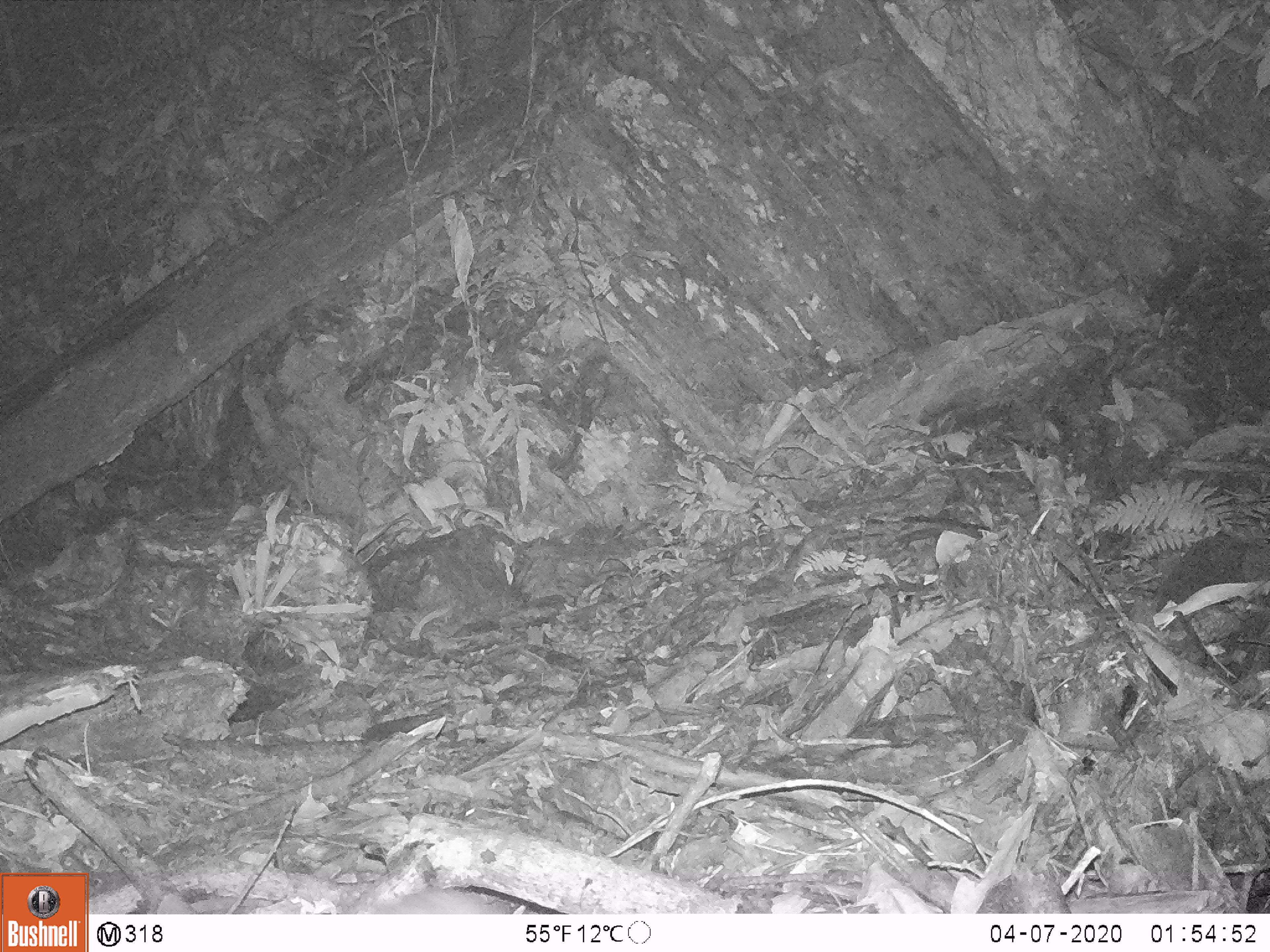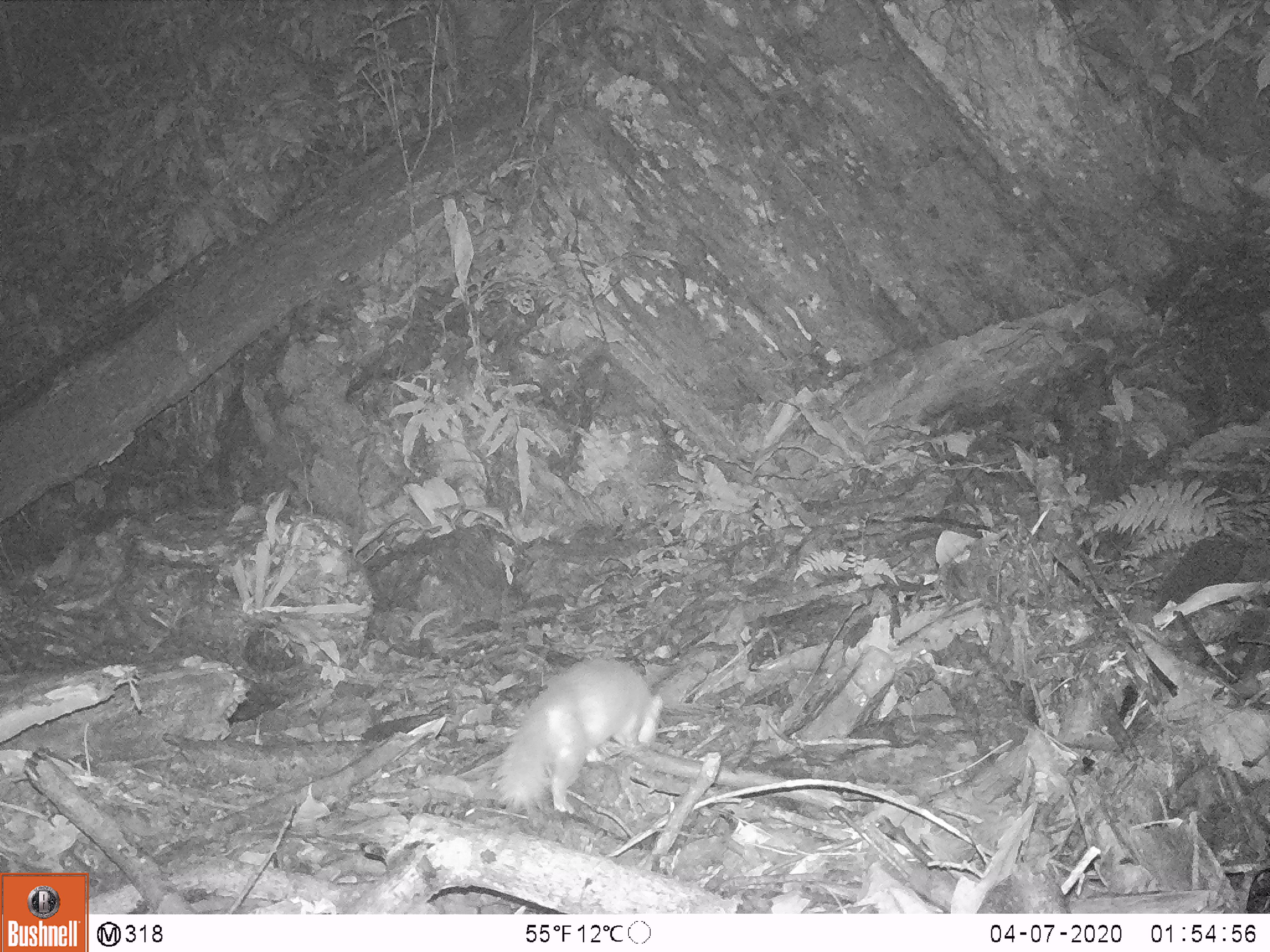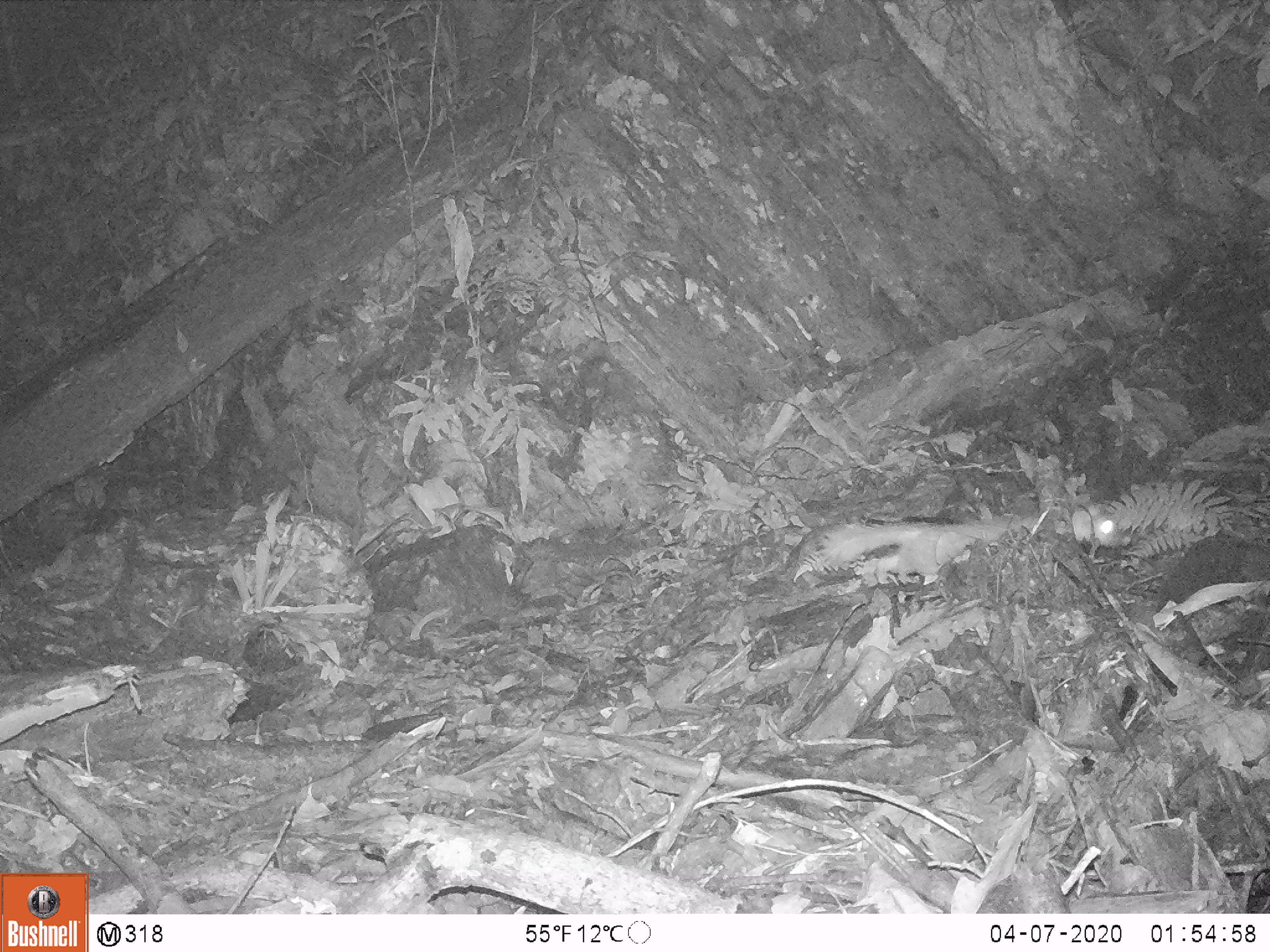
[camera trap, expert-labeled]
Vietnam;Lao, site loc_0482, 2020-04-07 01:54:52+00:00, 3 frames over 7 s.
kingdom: Animalia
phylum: Chordata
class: Mammalia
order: Carnivora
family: Mustelidae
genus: Melogale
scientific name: Melogale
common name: ferret badger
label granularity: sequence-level